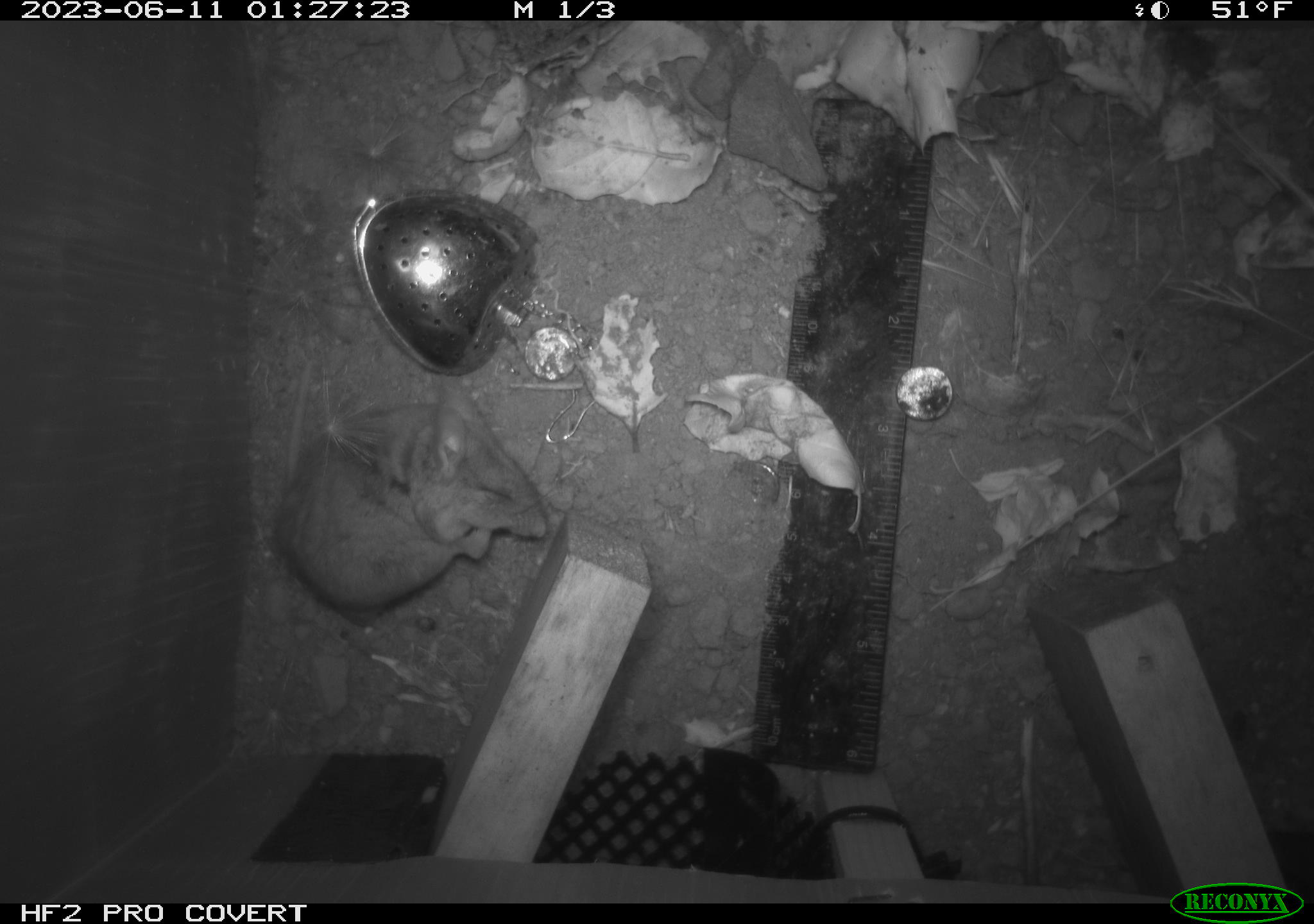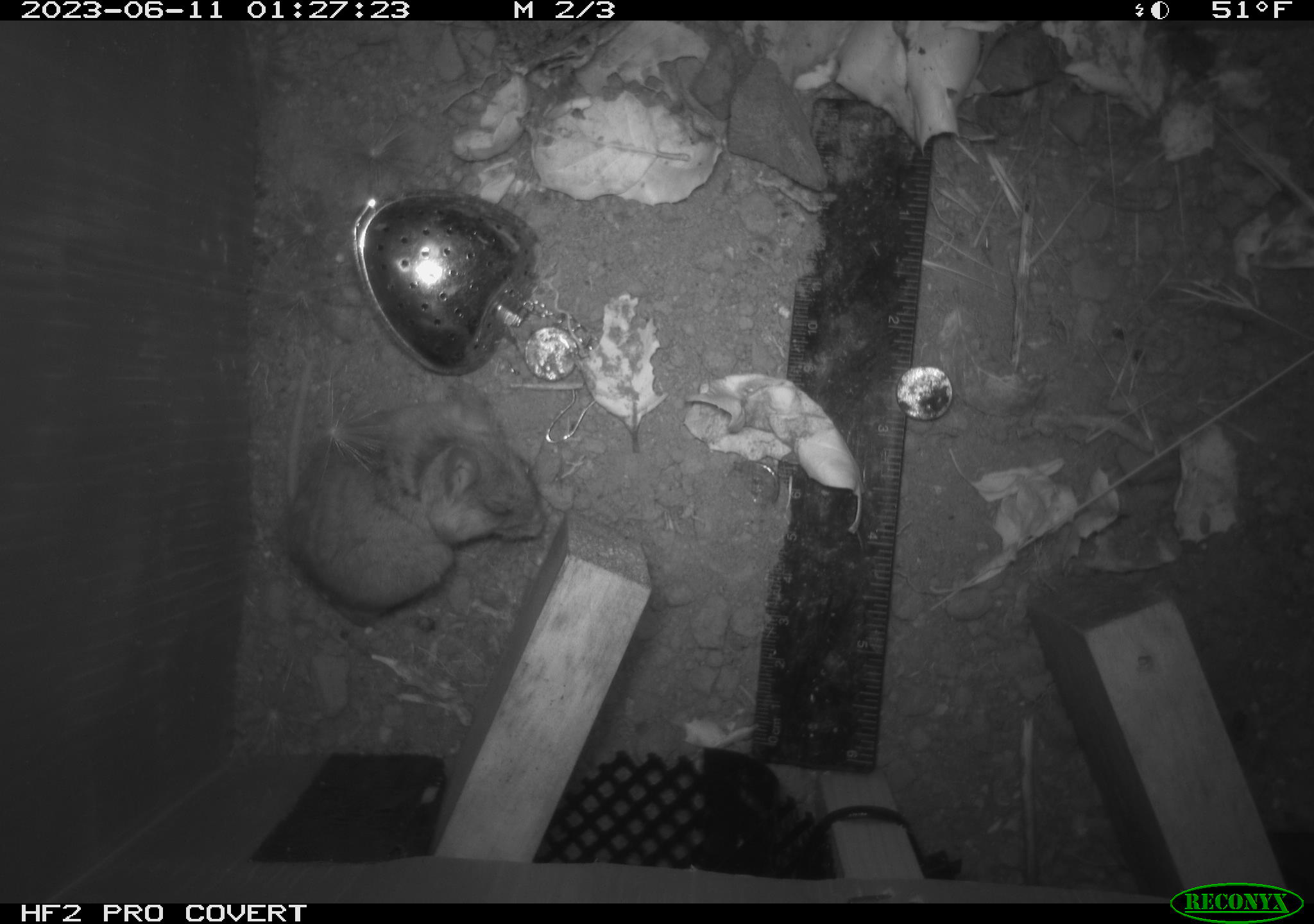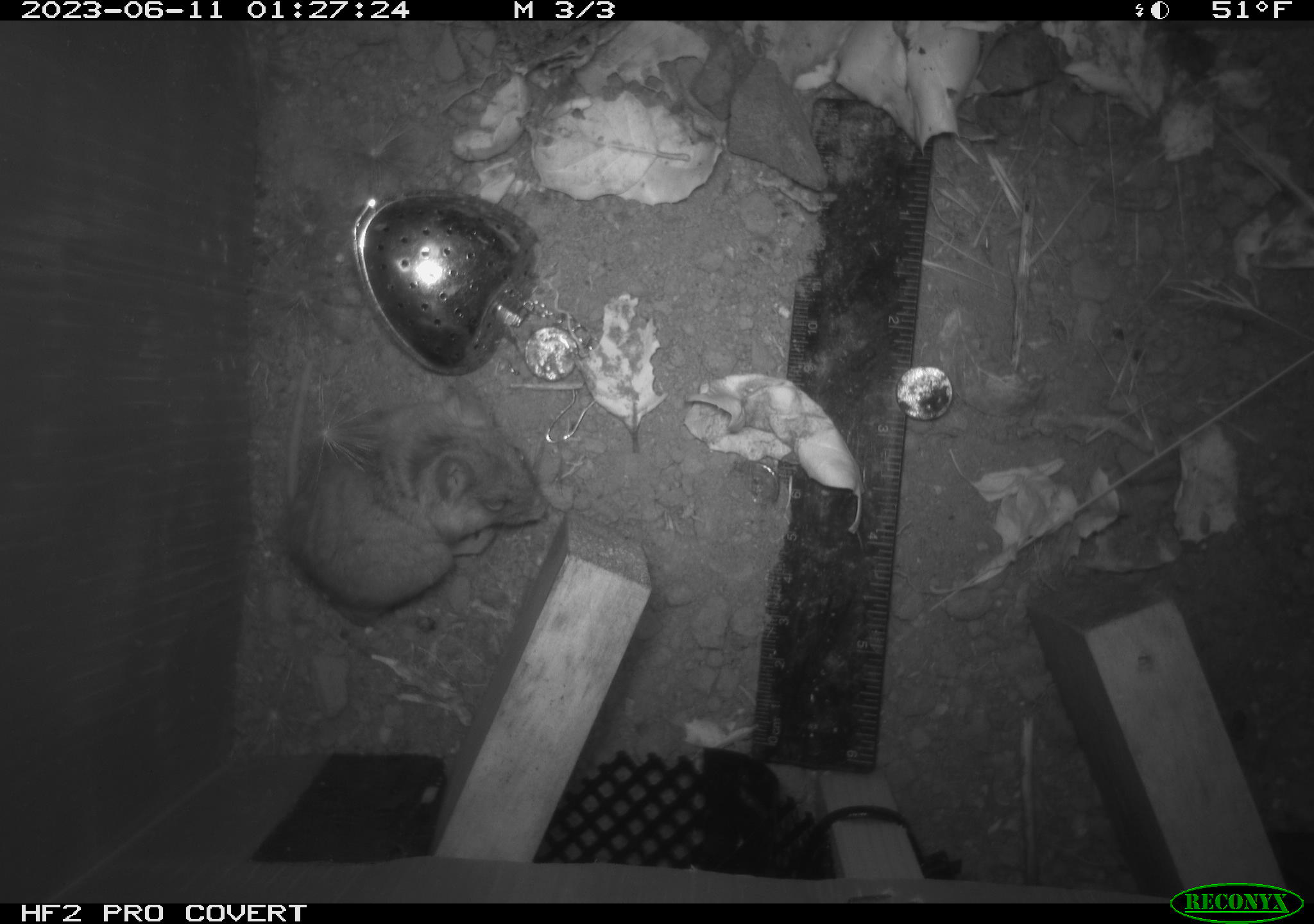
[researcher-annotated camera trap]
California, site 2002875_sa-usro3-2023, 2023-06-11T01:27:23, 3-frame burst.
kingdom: Animalia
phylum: Chordata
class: Mammalia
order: Rodentia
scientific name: Rodentia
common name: mouse species